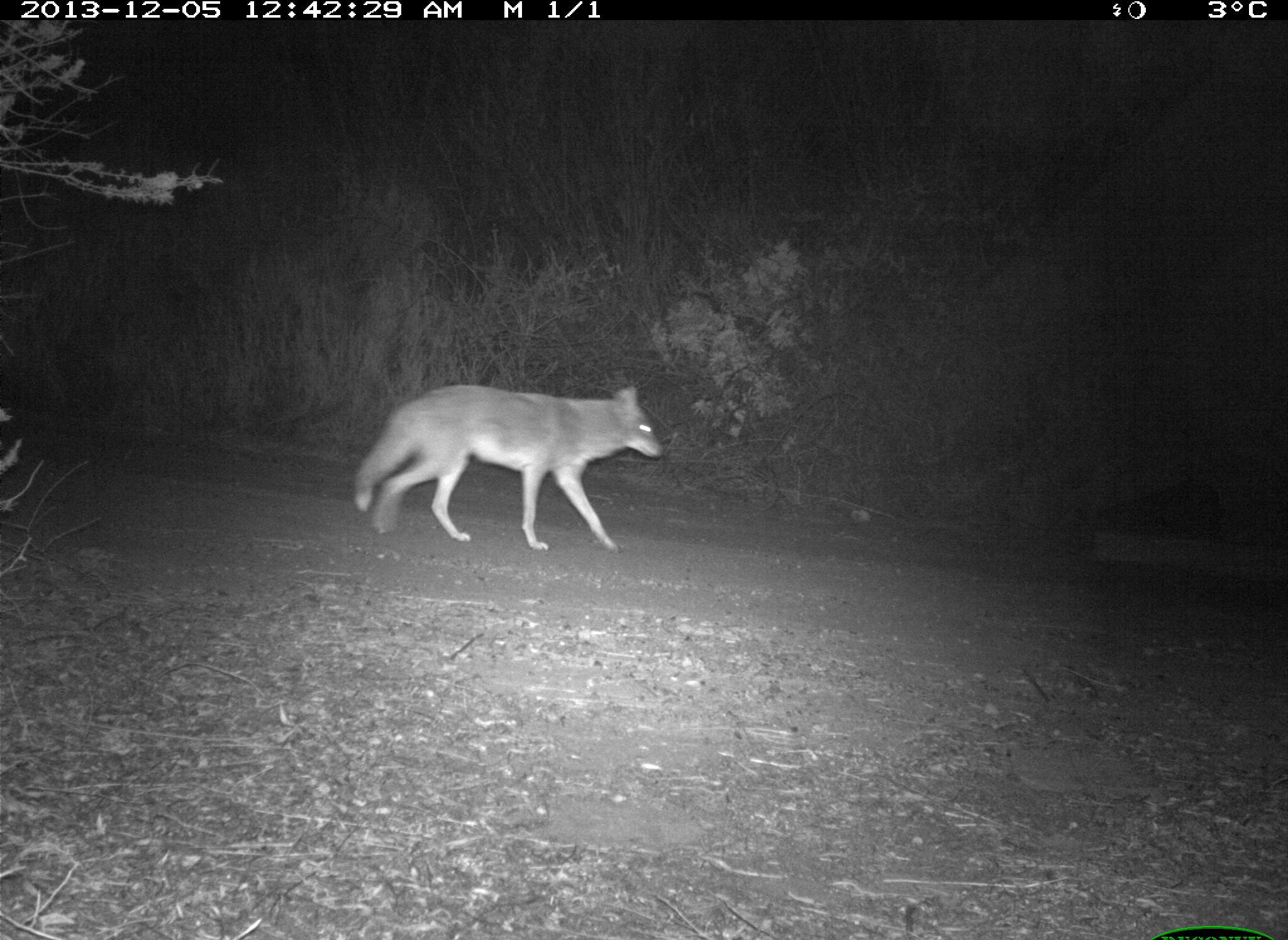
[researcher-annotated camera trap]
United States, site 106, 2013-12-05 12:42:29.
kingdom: Animalia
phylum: Chordata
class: Mammalia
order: Carnivora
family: Canidae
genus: Canis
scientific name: Canis latrans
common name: coyote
Coyote (Canis latrans).